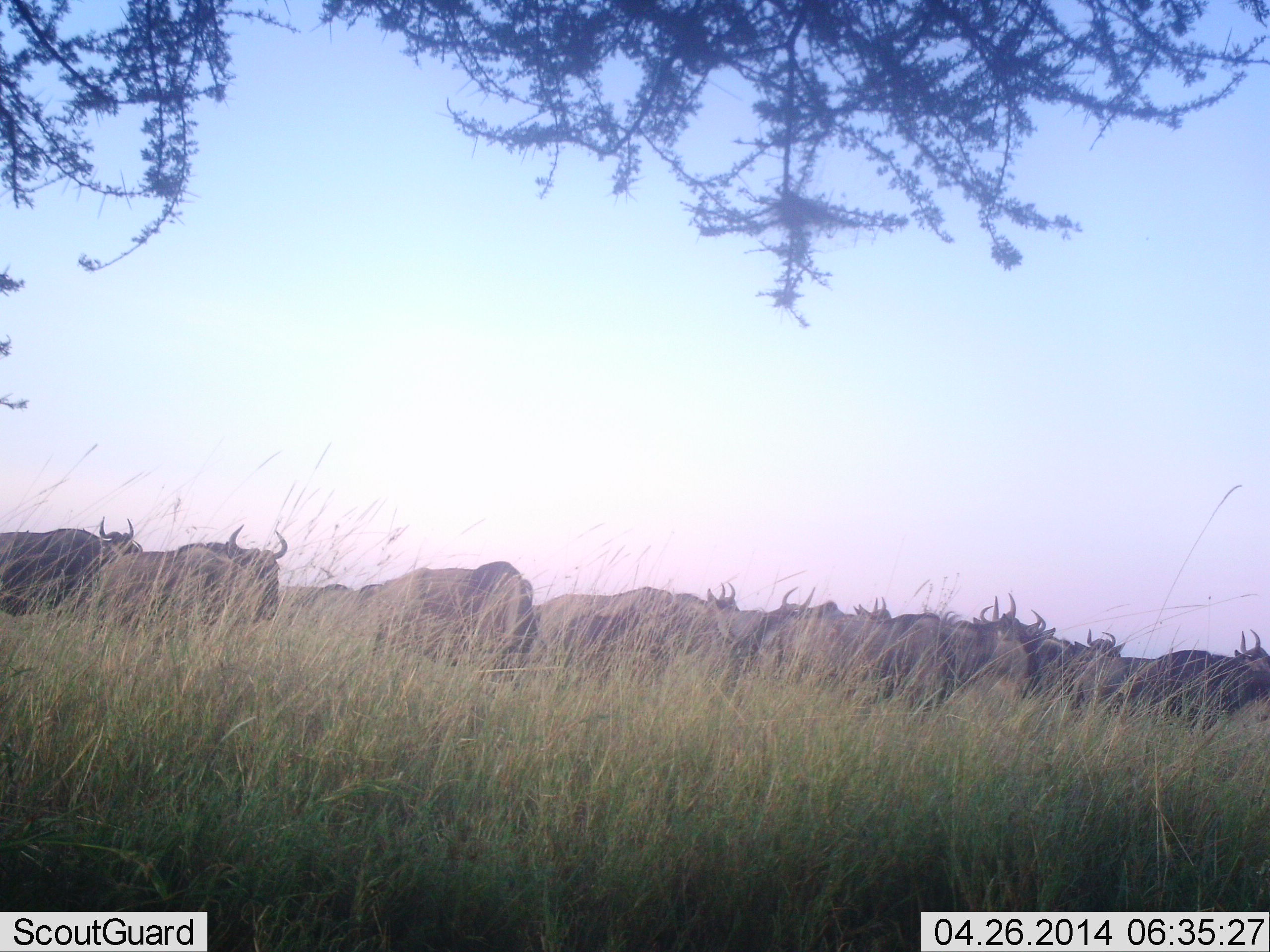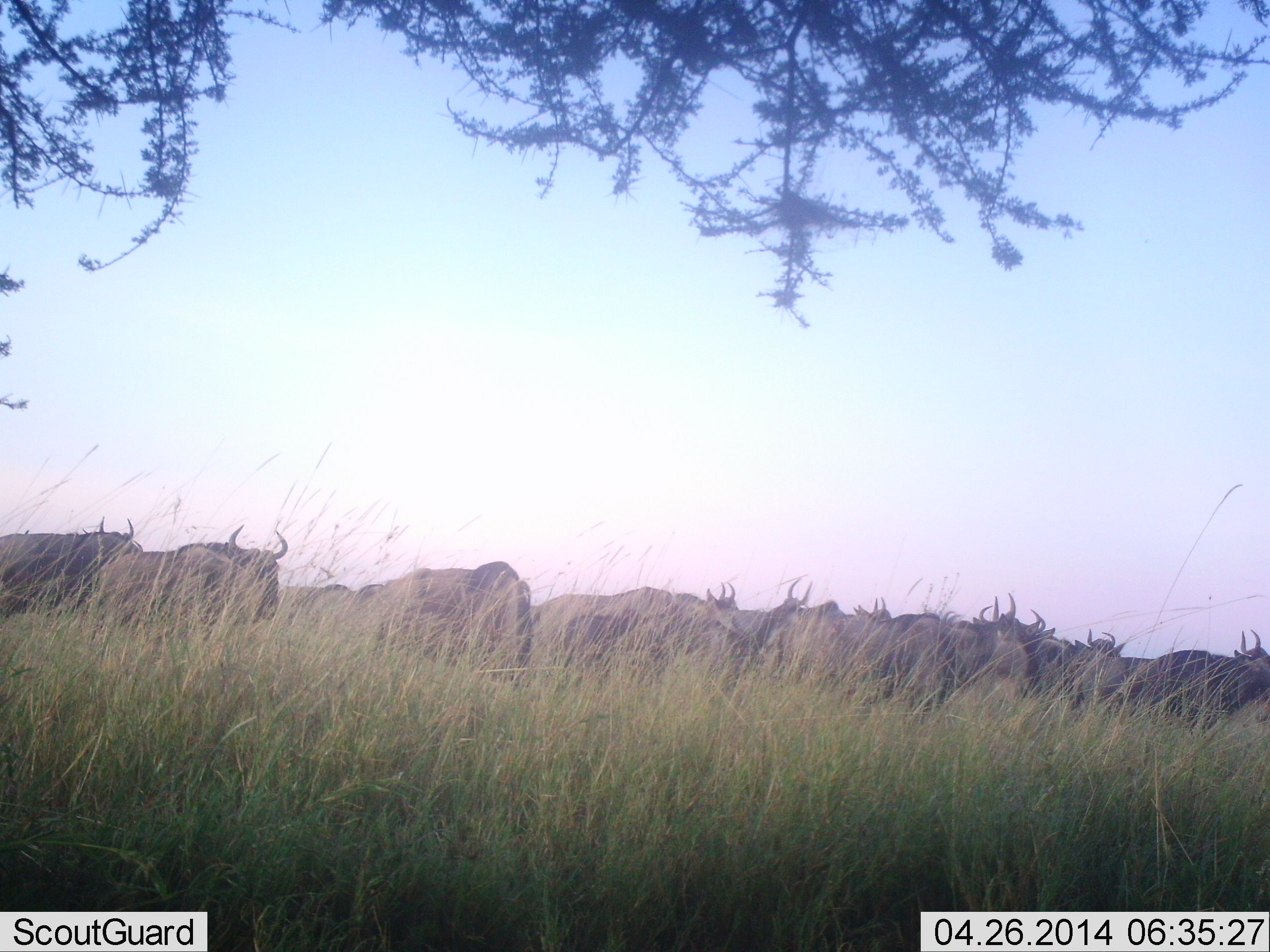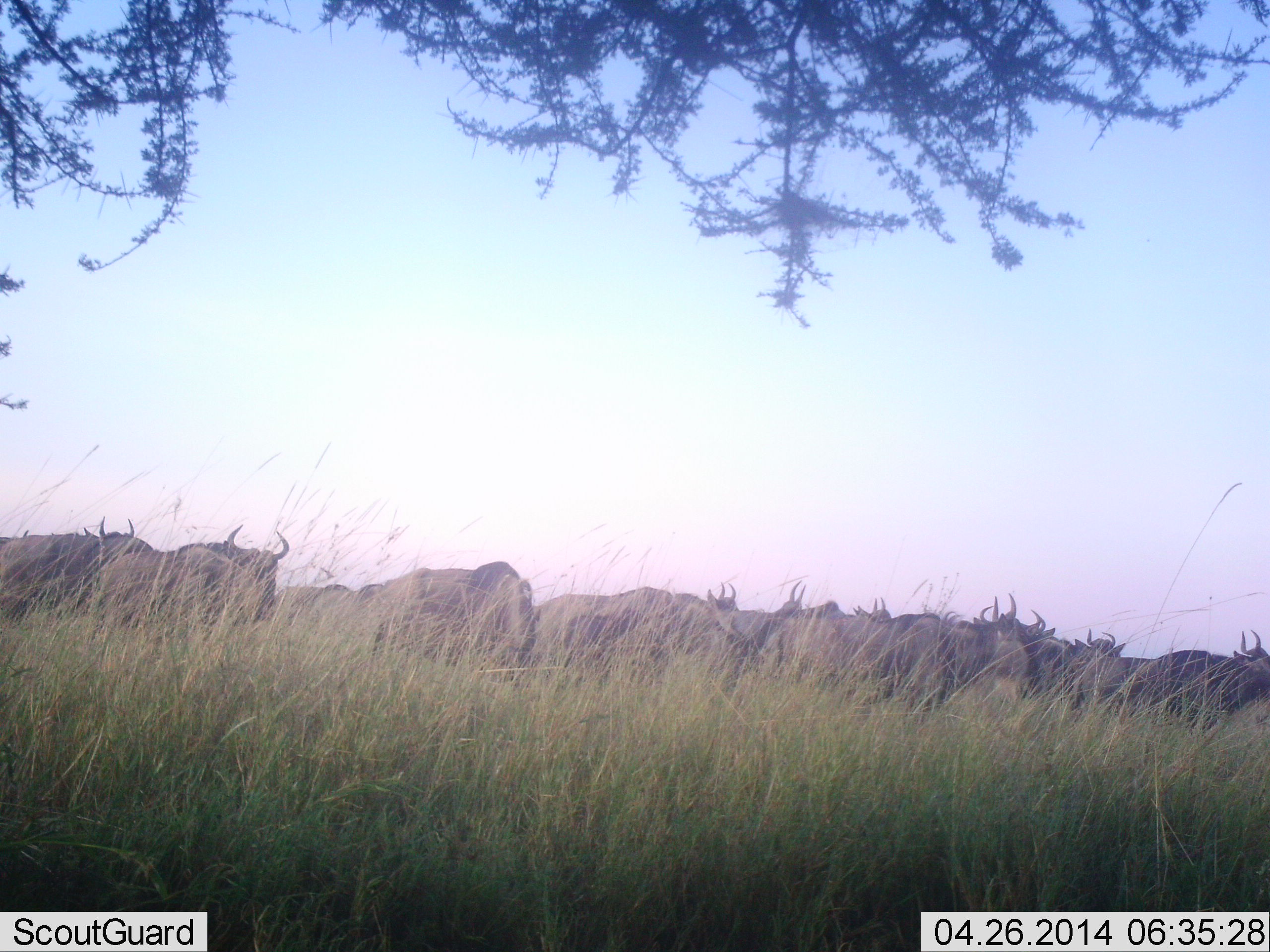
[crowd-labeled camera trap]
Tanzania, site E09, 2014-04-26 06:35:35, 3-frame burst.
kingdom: Animalia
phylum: Chordata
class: Mammalia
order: Artiodactyla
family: Bovidae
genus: Connochaetes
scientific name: Connochaetes taurinus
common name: blue wildebeest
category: wildebeest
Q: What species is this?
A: Wildebeest (blue wildebeest) (Connochaetes taurinus).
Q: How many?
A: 11-50.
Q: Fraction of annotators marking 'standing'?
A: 80%.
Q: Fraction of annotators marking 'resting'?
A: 0%.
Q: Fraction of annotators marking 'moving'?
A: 30%.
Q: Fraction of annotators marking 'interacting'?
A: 0%.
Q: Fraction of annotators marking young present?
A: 0%.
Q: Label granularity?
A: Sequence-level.